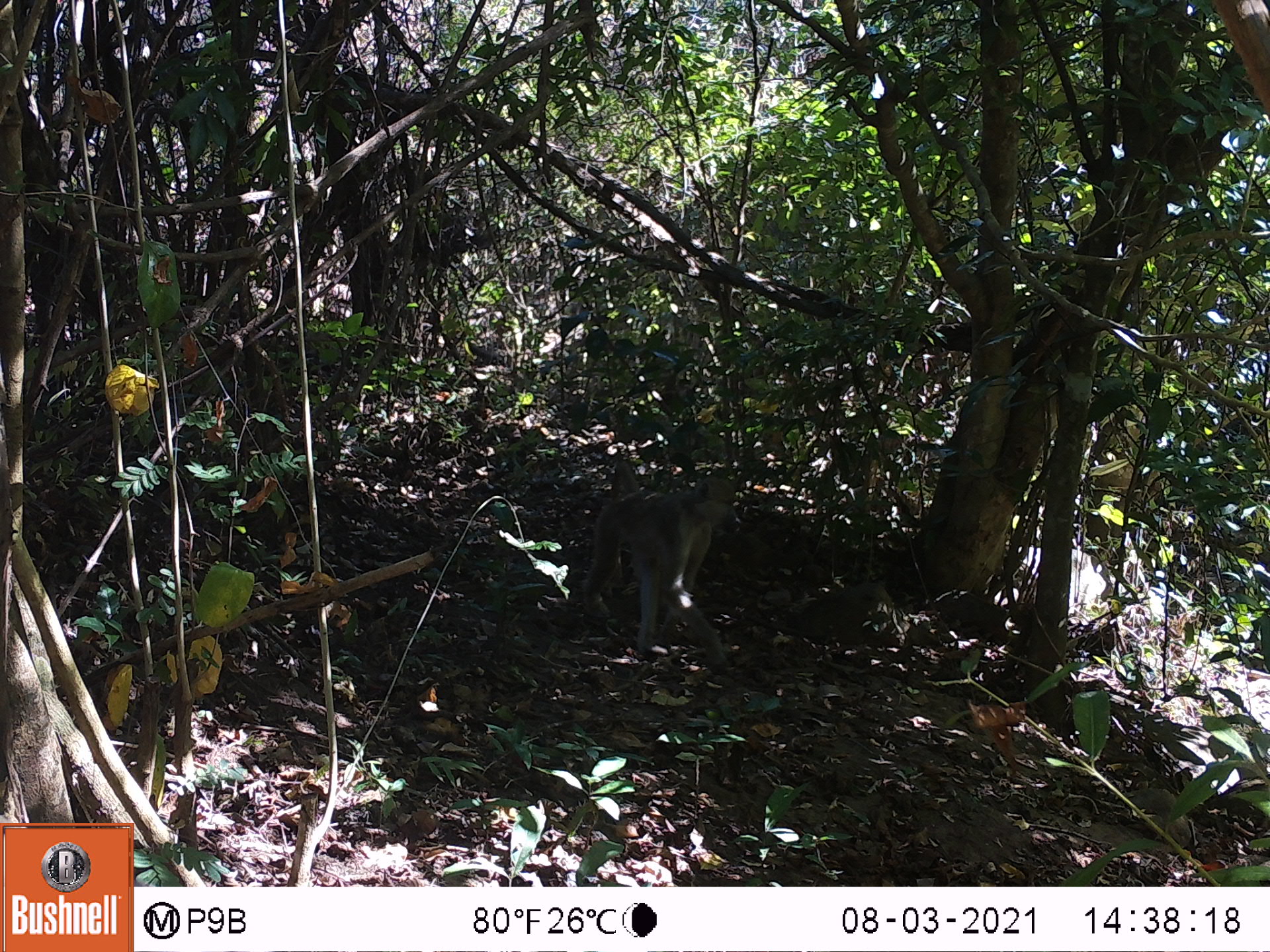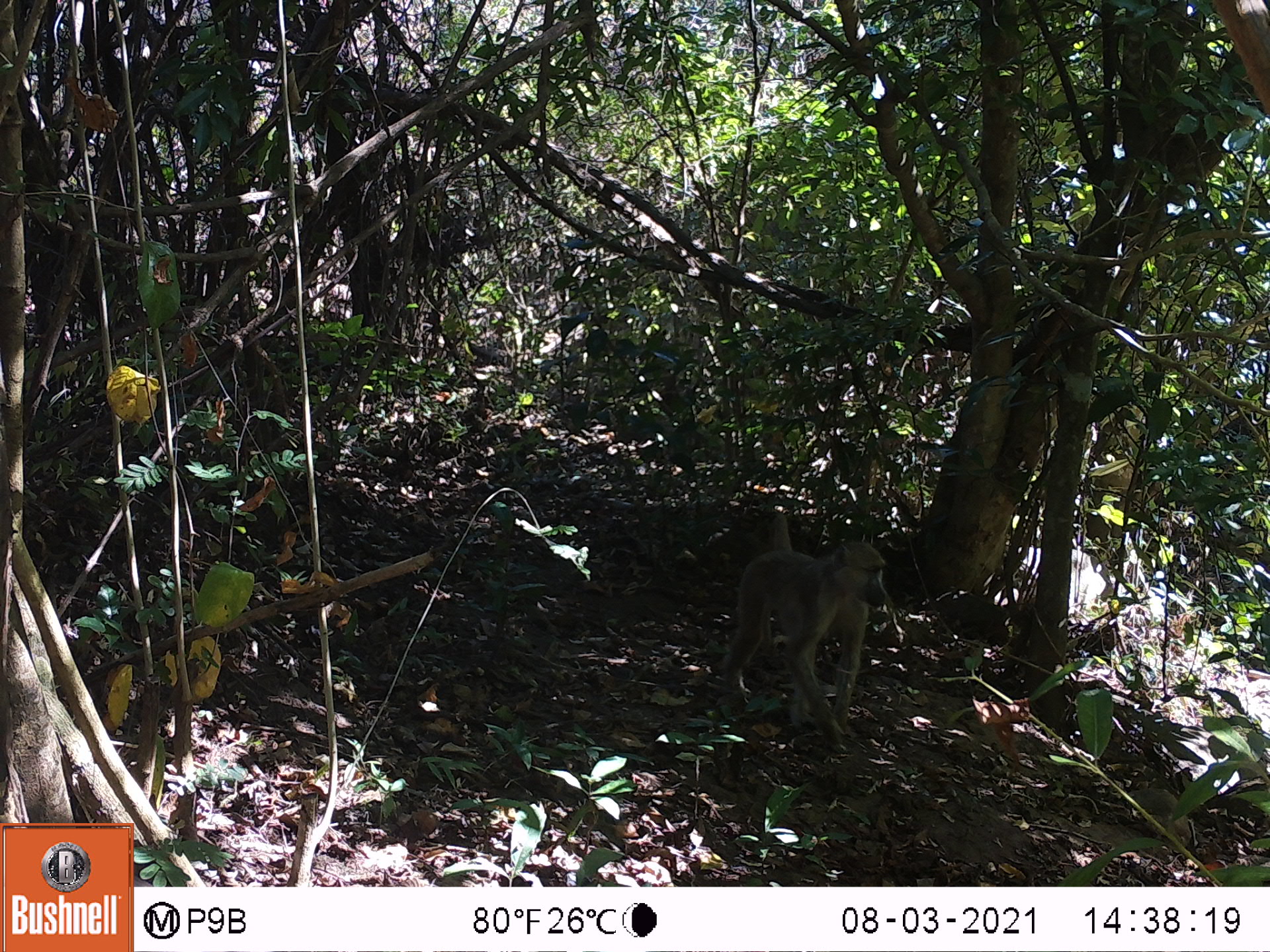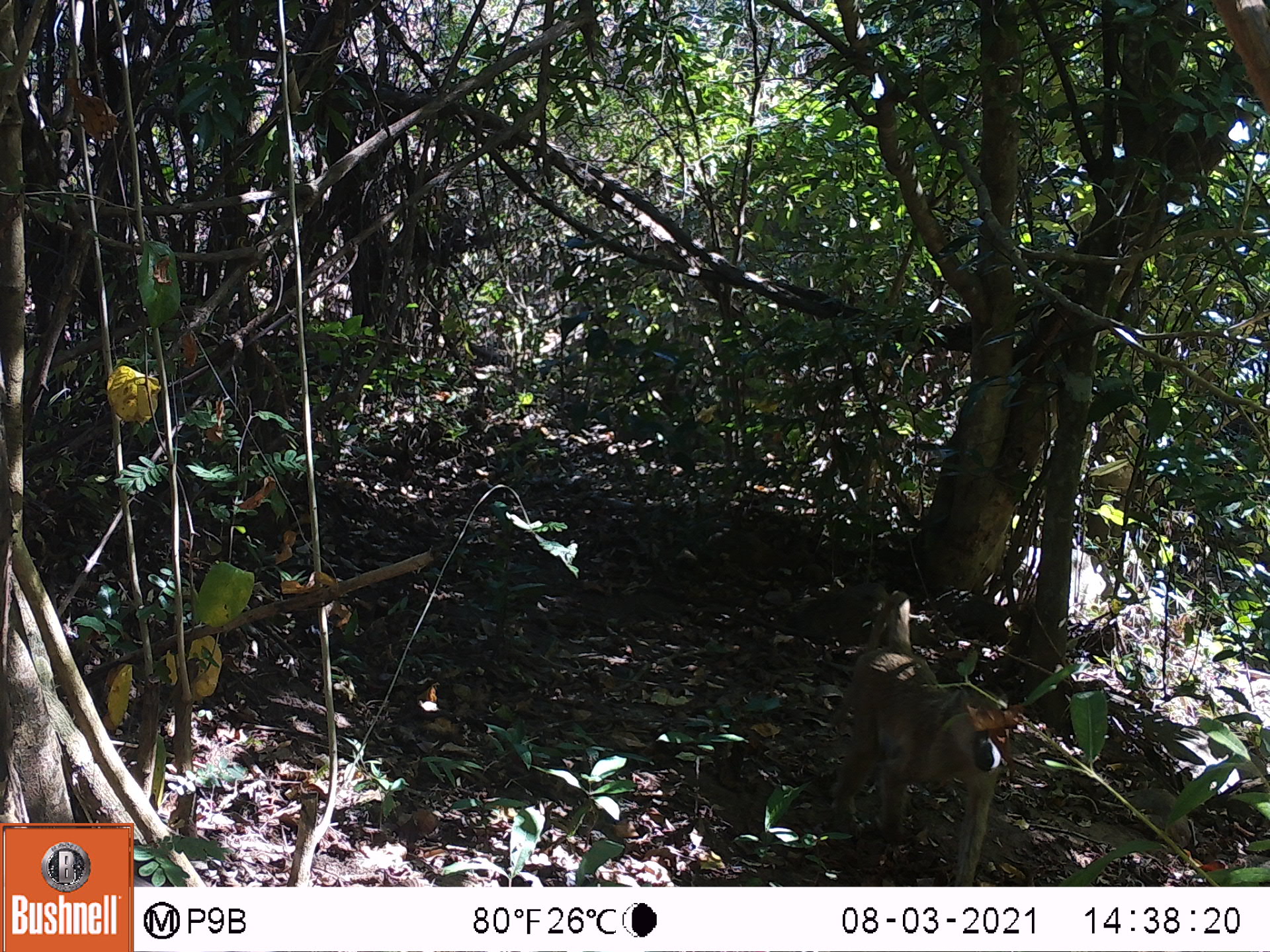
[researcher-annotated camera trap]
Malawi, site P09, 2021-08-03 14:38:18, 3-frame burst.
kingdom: Animalia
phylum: Chordata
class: Mammalia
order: Primates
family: Cercopithecidae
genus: Papio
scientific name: Papio cynocephalus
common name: yellow baboon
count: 1